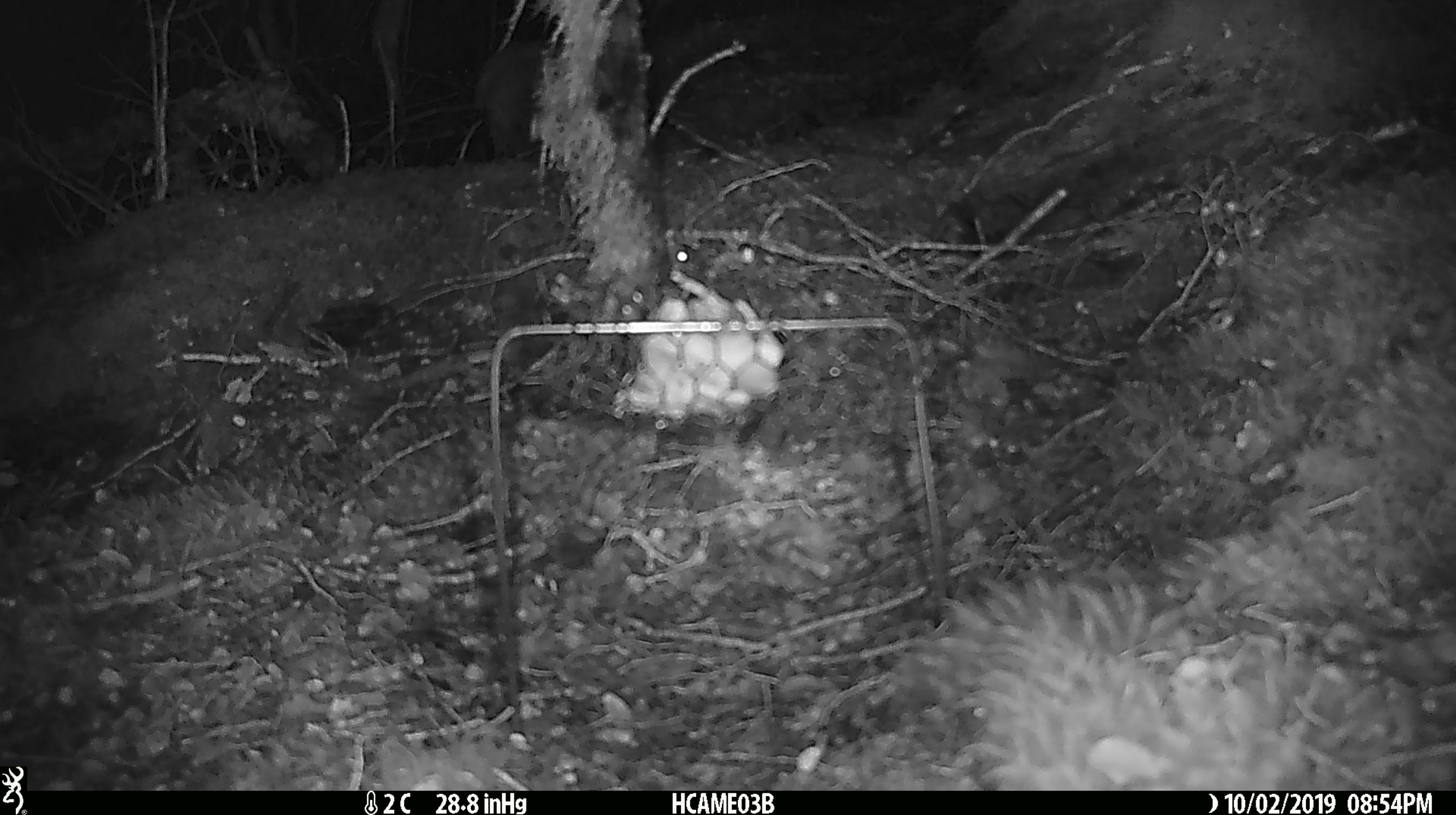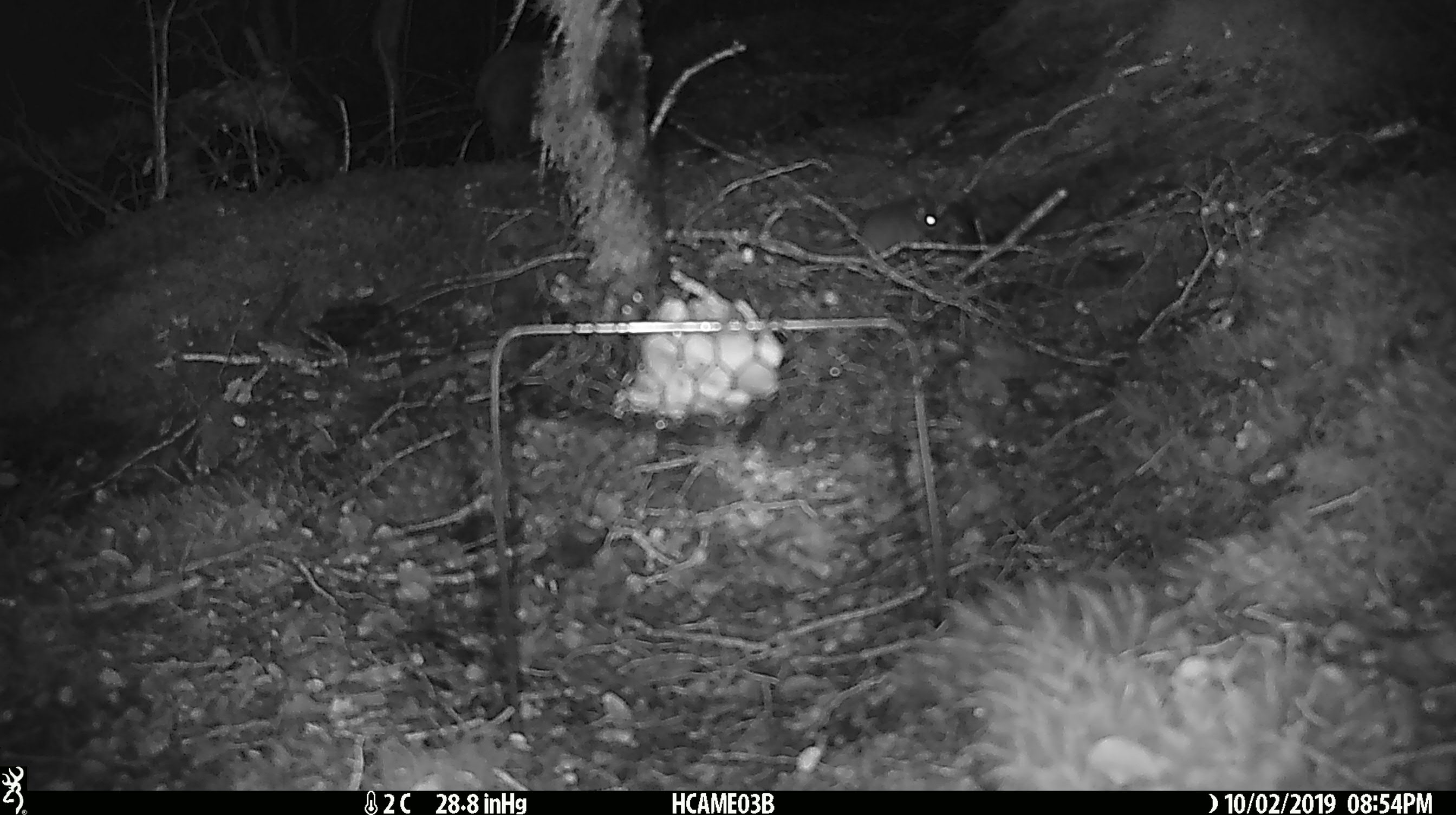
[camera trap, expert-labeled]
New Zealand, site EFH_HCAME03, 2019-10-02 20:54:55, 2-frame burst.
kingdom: Animalia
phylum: Chordata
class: Mammalia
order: Rodentia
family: Muridae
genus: Mus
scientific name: Mus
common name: mouse